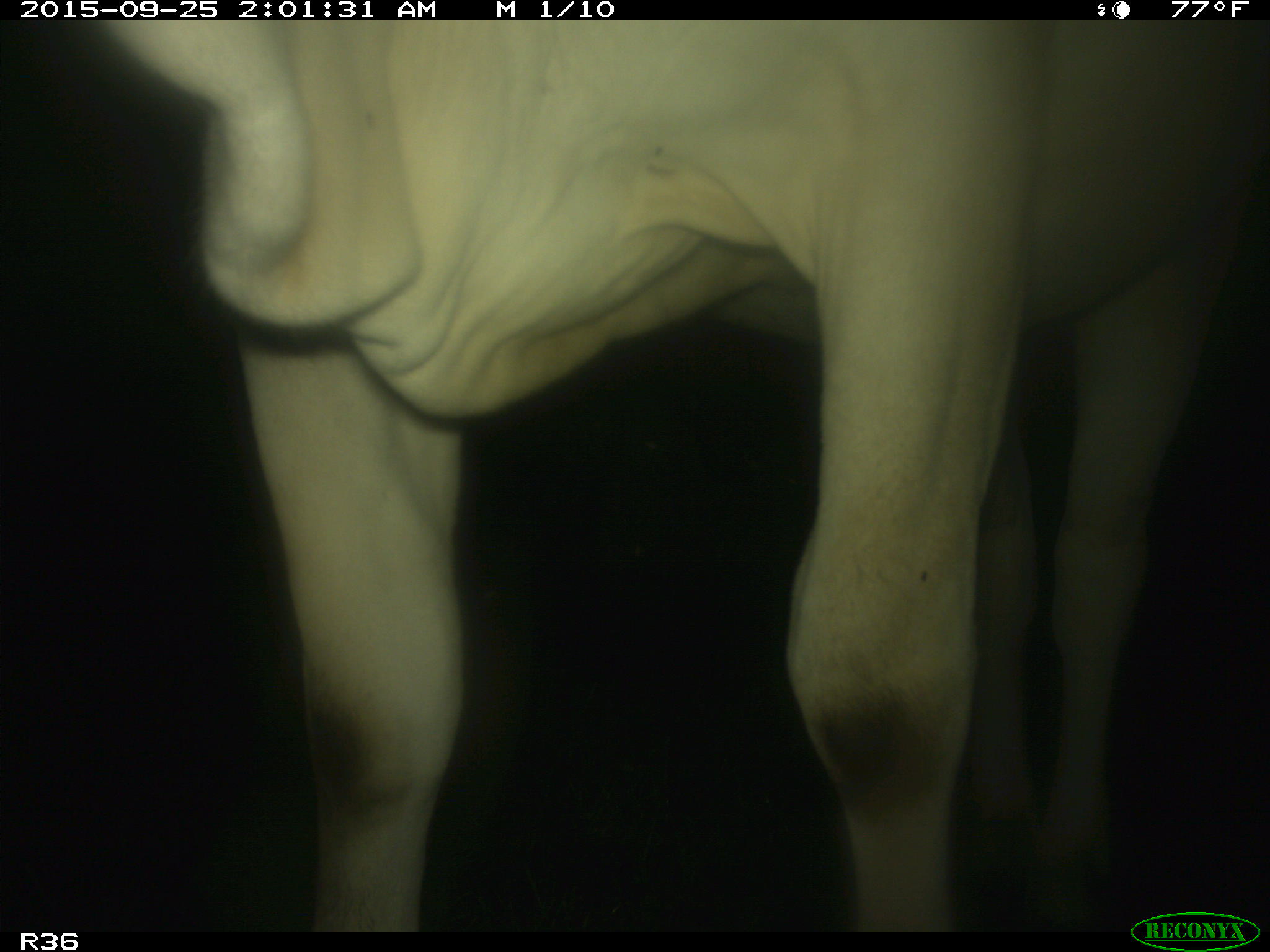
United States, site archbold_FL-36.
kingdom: Animalia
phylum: Chordata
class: Mammalia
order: Artiodactyla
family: Bovidae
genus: Bos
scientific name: Bos taurus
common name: domestic cow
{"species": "Bos taurus (domestic cow)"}